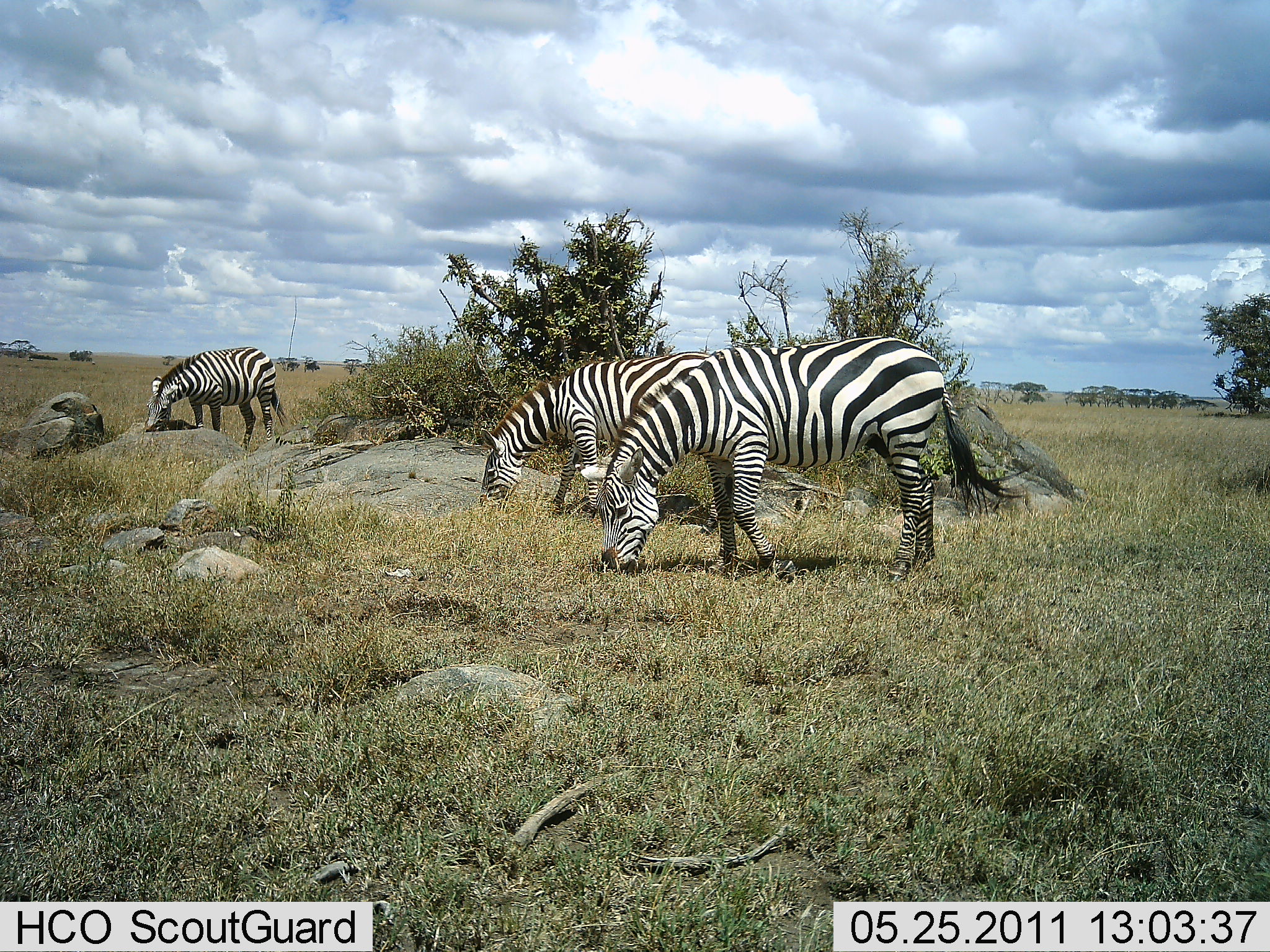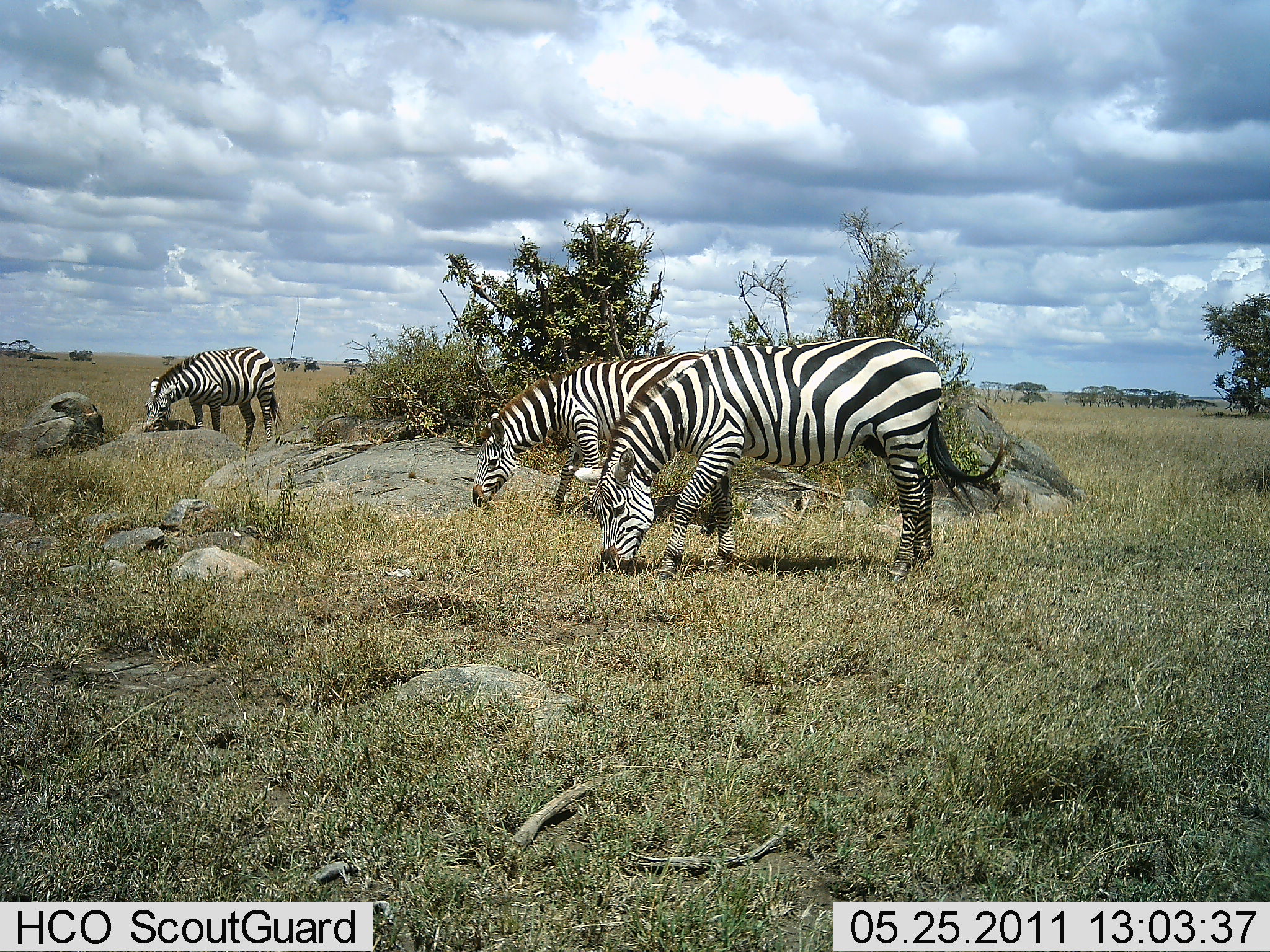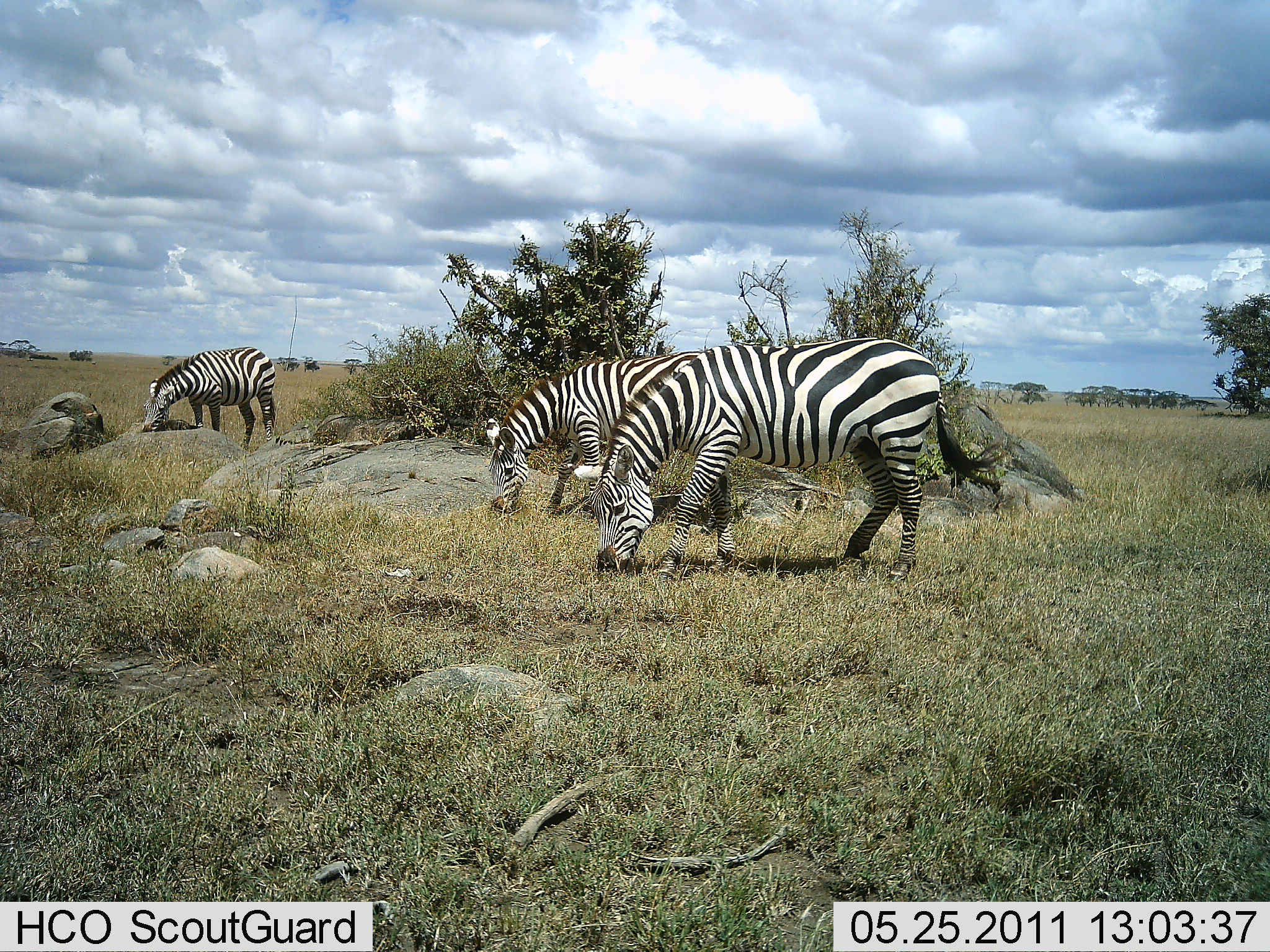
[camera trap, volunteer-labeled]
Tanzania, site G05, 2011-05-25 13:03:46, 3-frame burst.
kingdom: Animalia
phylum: Chordata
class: Mammalia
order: Perissodactyla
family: Equidae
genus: Equus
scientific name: Equus quagga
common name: plains zebra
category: zebra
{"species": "zebra (plains zebra) (Equus quagga)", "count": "3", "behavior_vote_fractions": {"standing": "30%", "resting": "0%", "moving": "0%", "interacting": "0%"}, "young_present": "0%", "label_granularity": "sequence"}